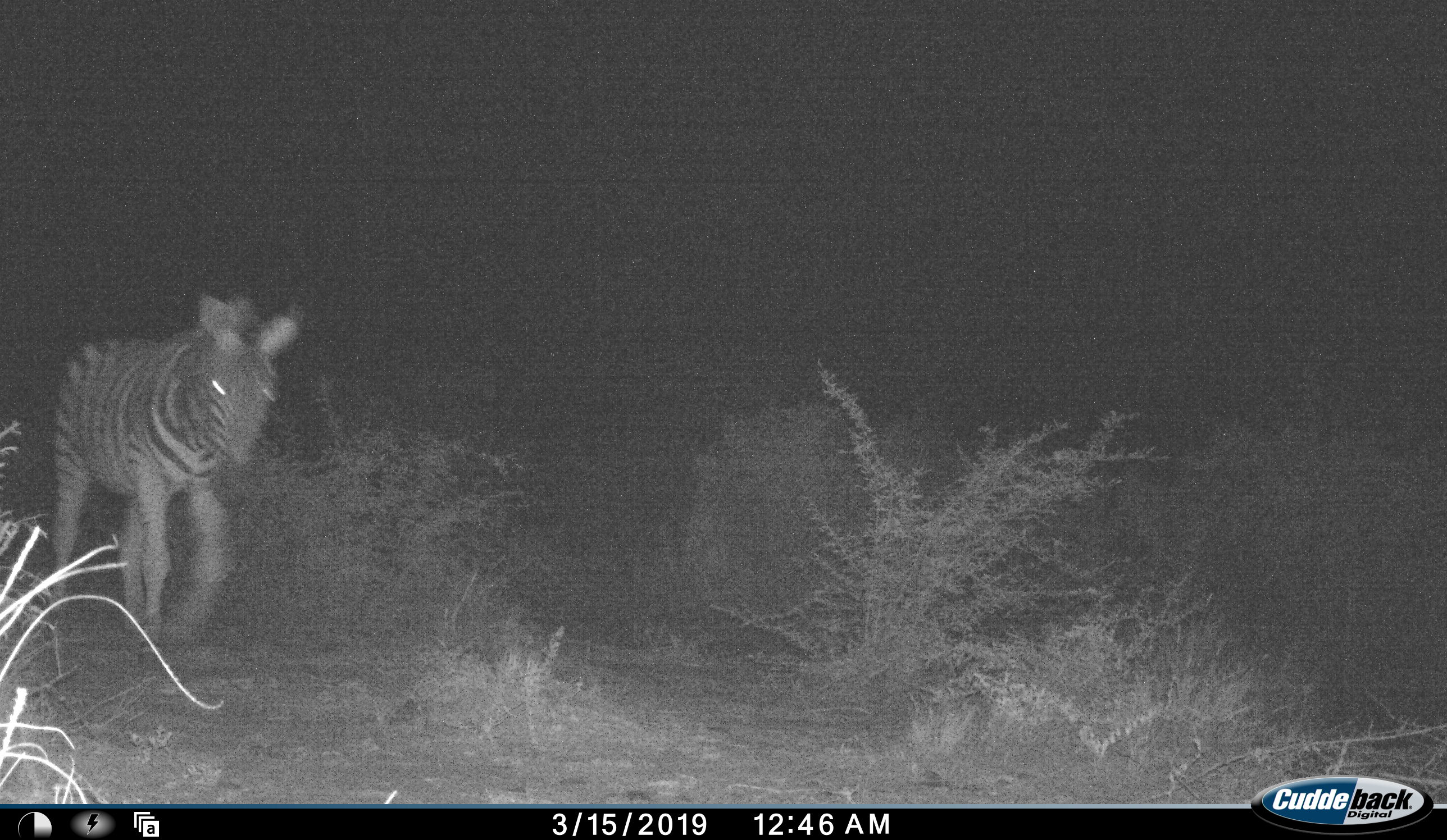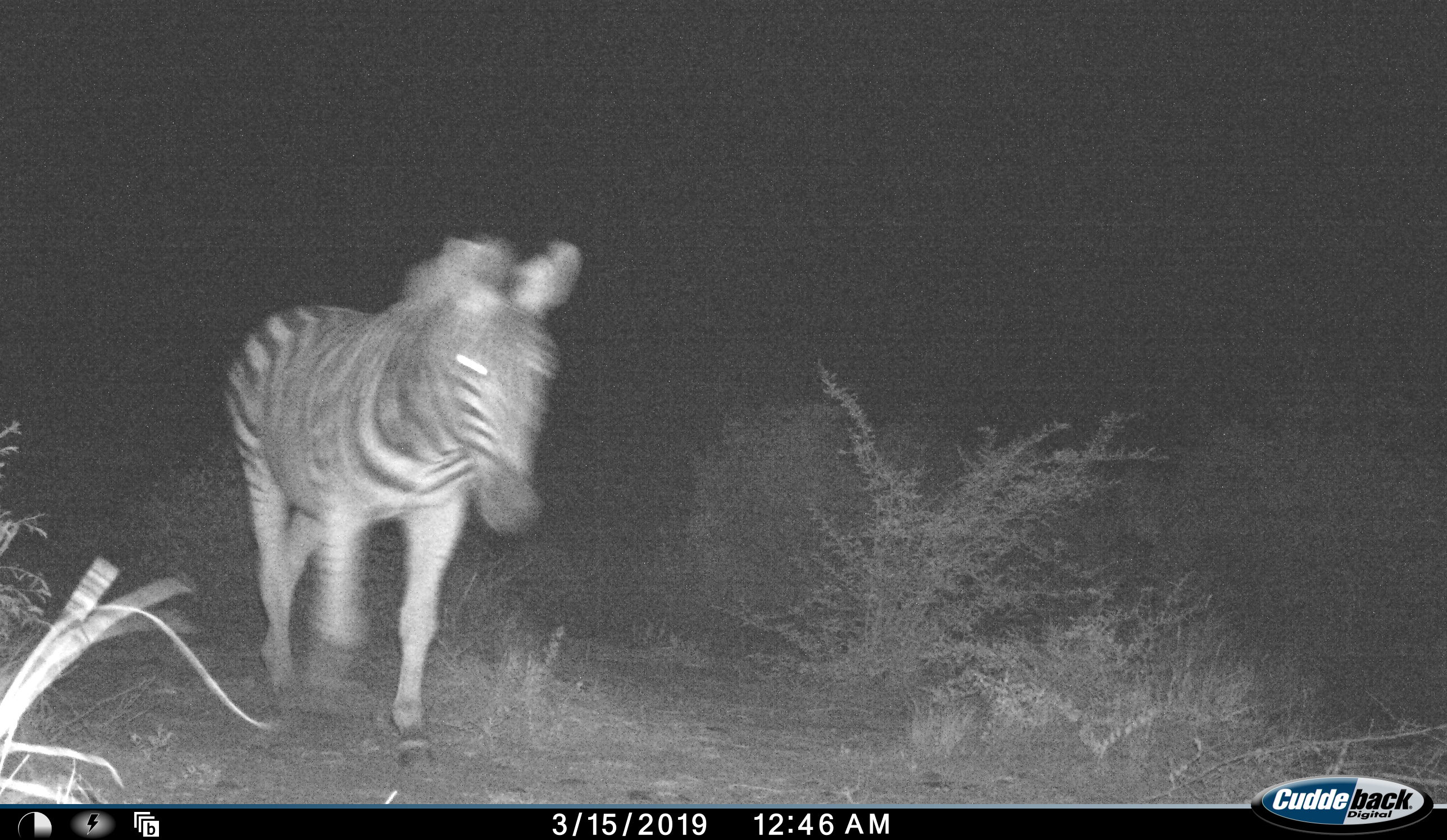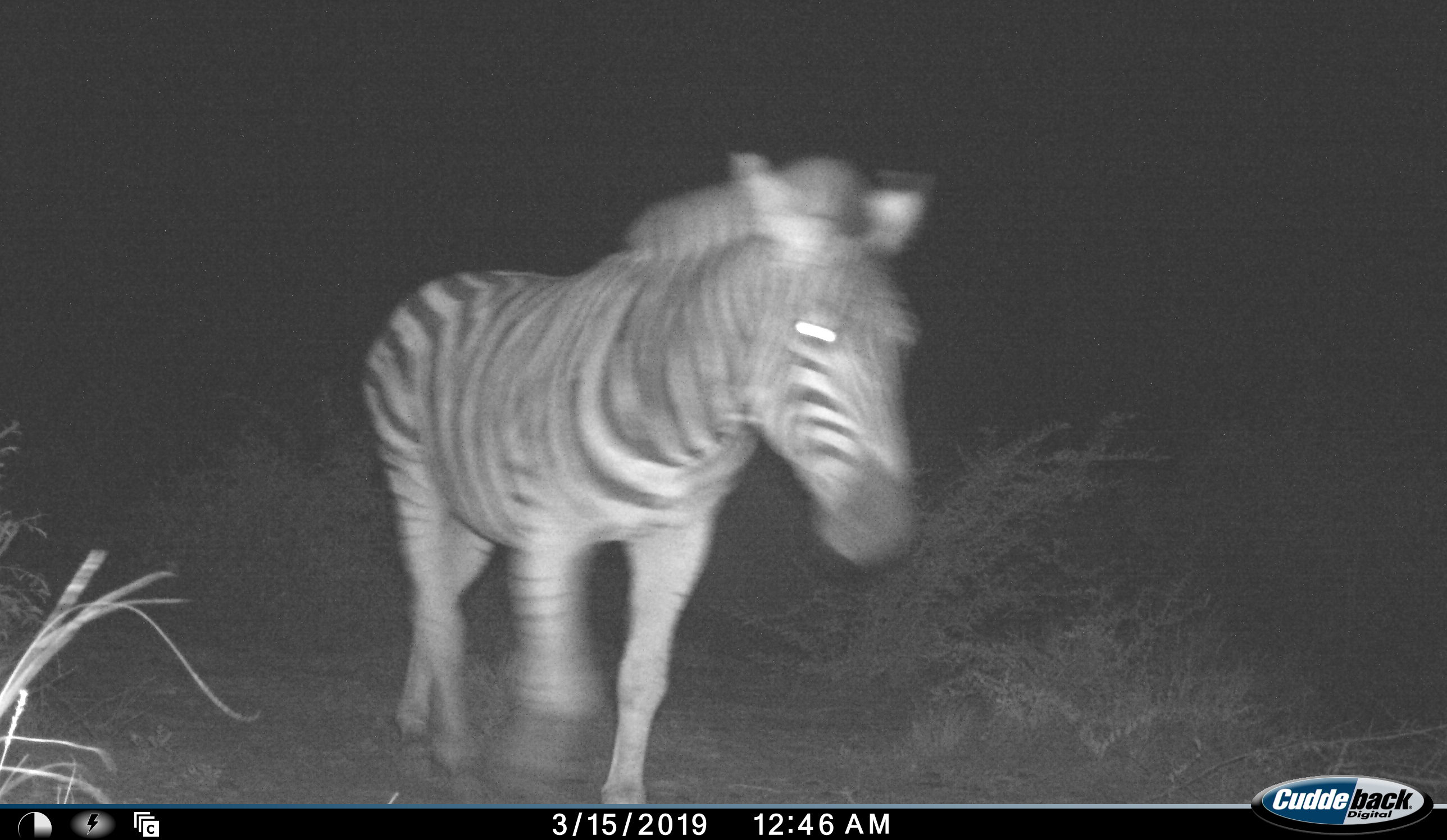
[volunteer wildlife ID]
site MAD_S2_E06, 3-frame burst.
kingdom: Animalia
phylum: Chordata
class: Mammalia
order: Perissodactyla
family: Equidae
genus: Equus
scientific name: Equus quagga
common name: plains zebra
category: zebraplains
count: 1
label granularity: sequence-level